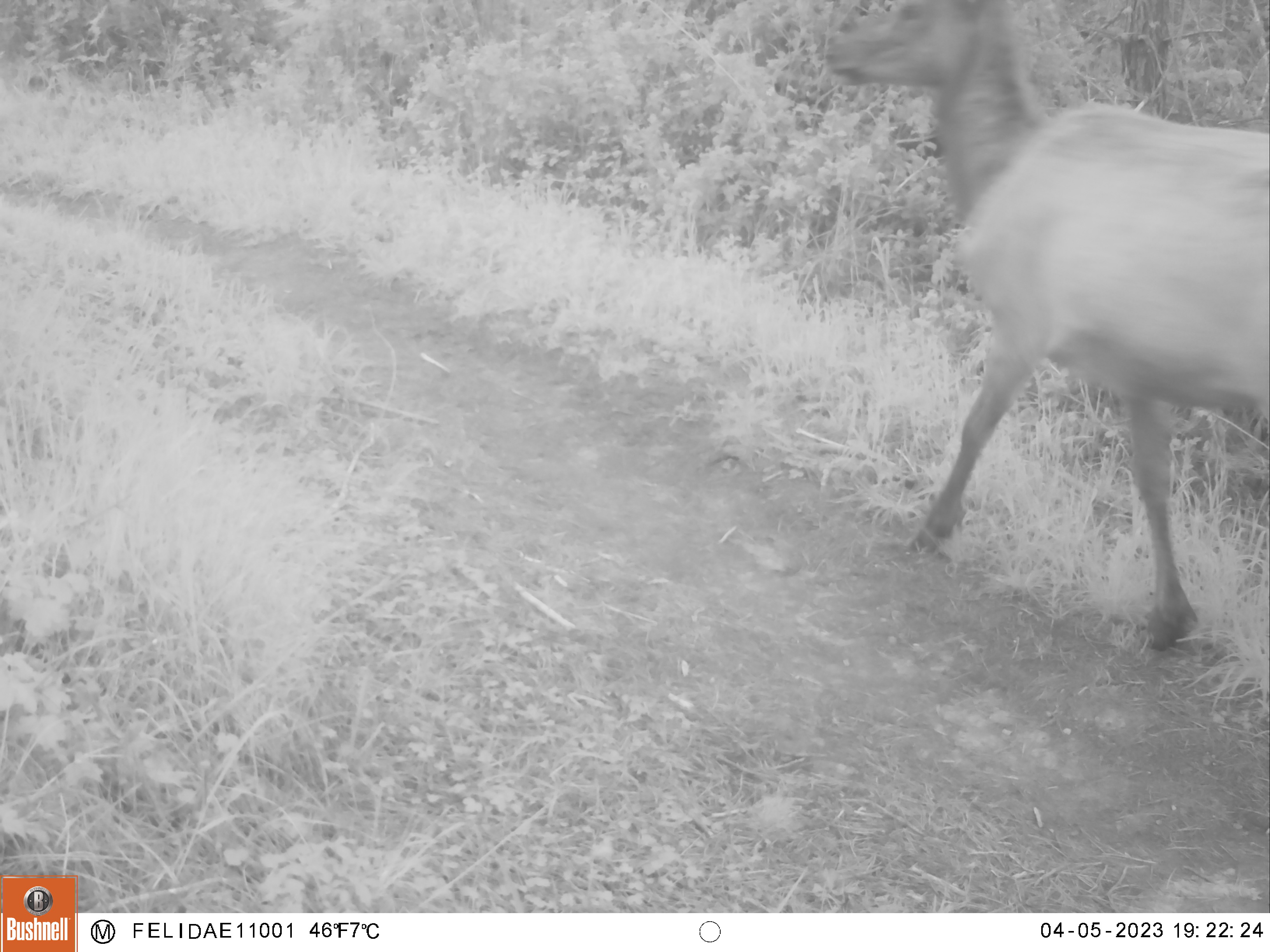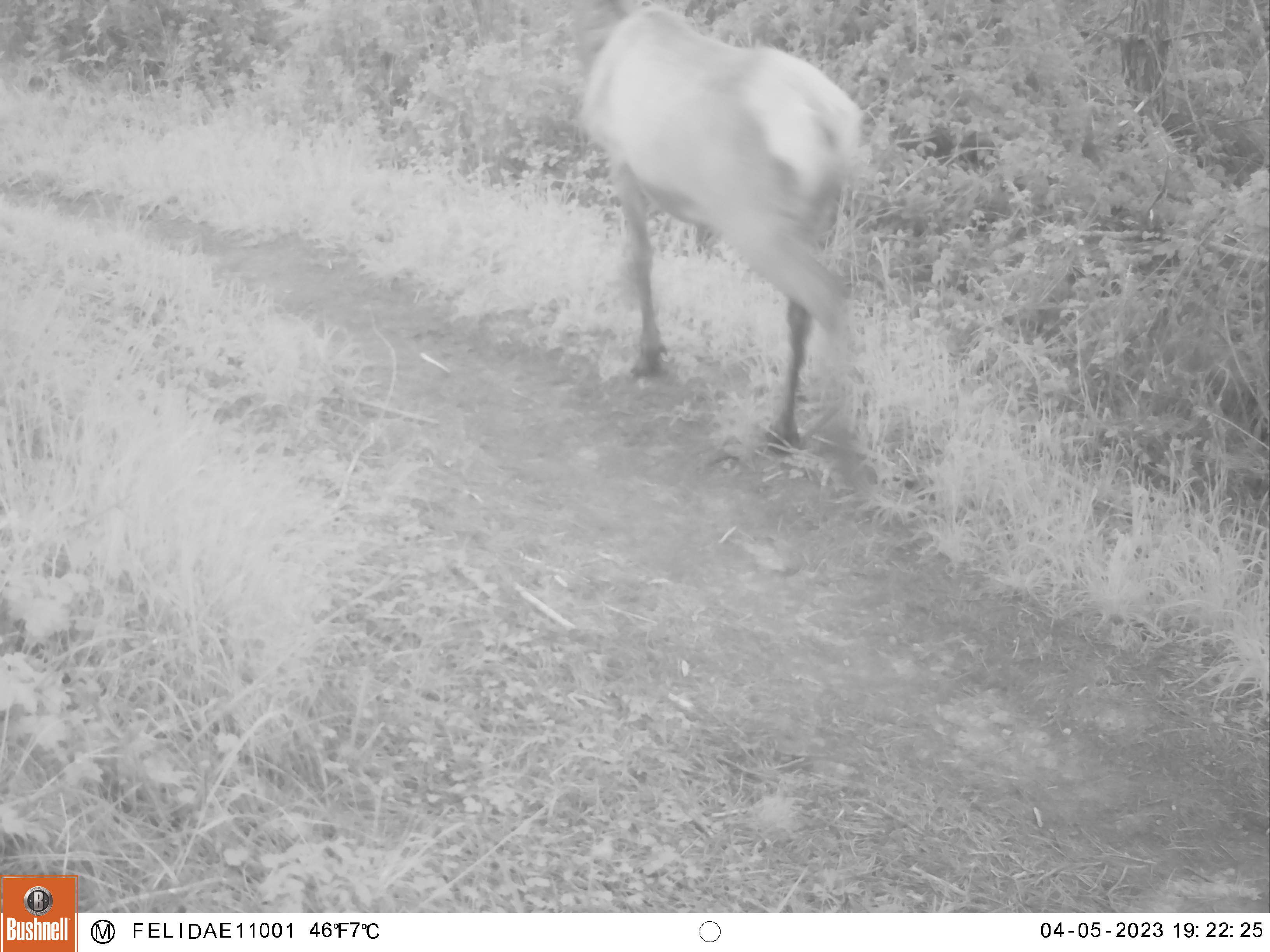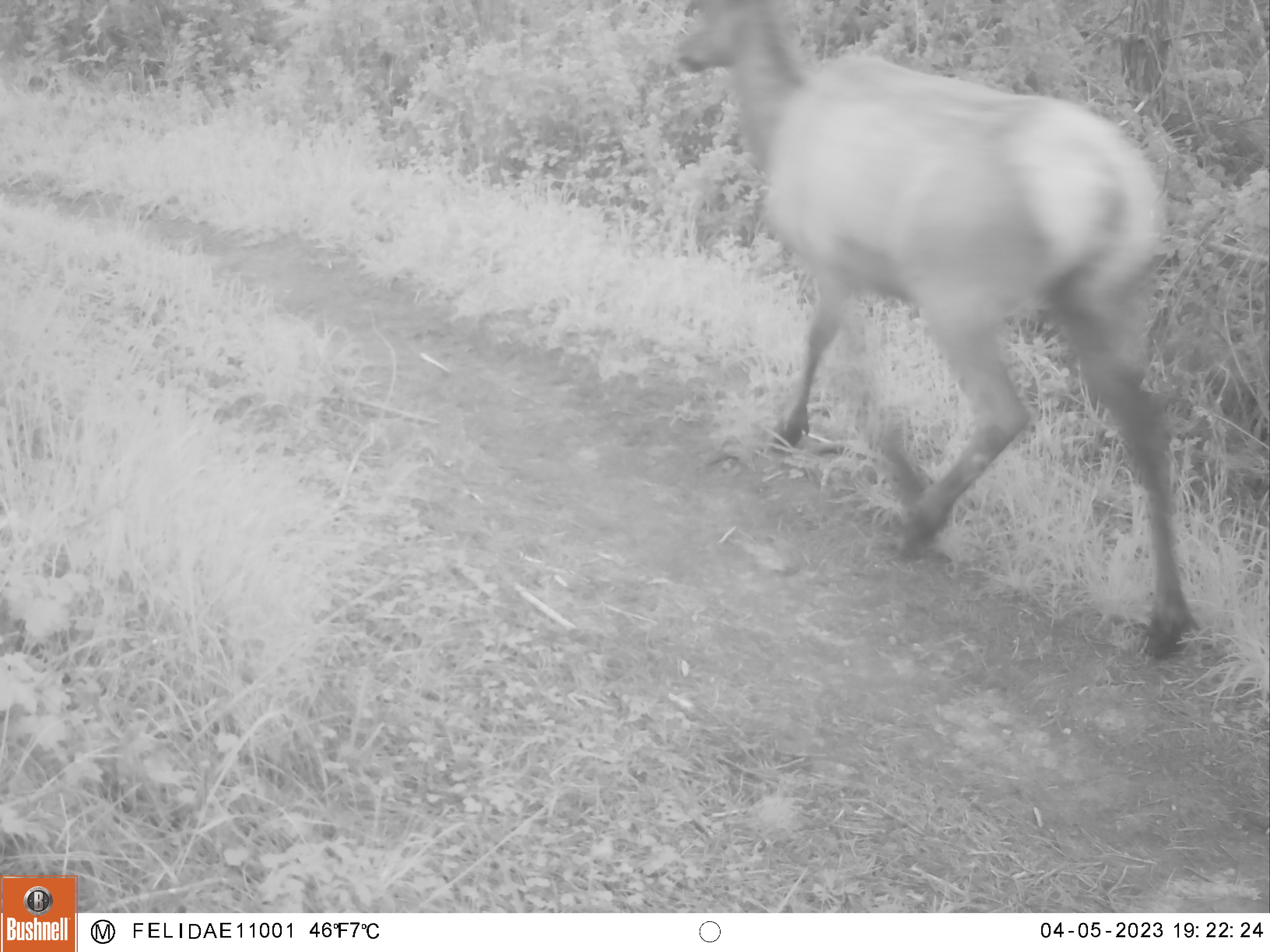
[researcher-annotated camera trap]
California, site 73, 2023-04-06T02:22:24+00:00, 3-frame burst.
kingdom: Animalia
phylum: Chordata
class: Mammalia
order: Artiodactyla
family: Cervidae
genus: Cervus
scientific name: Cervus canadensis nannodes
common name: tule elk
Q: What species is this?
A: Tule elk (Cervus canadensis nannodes).